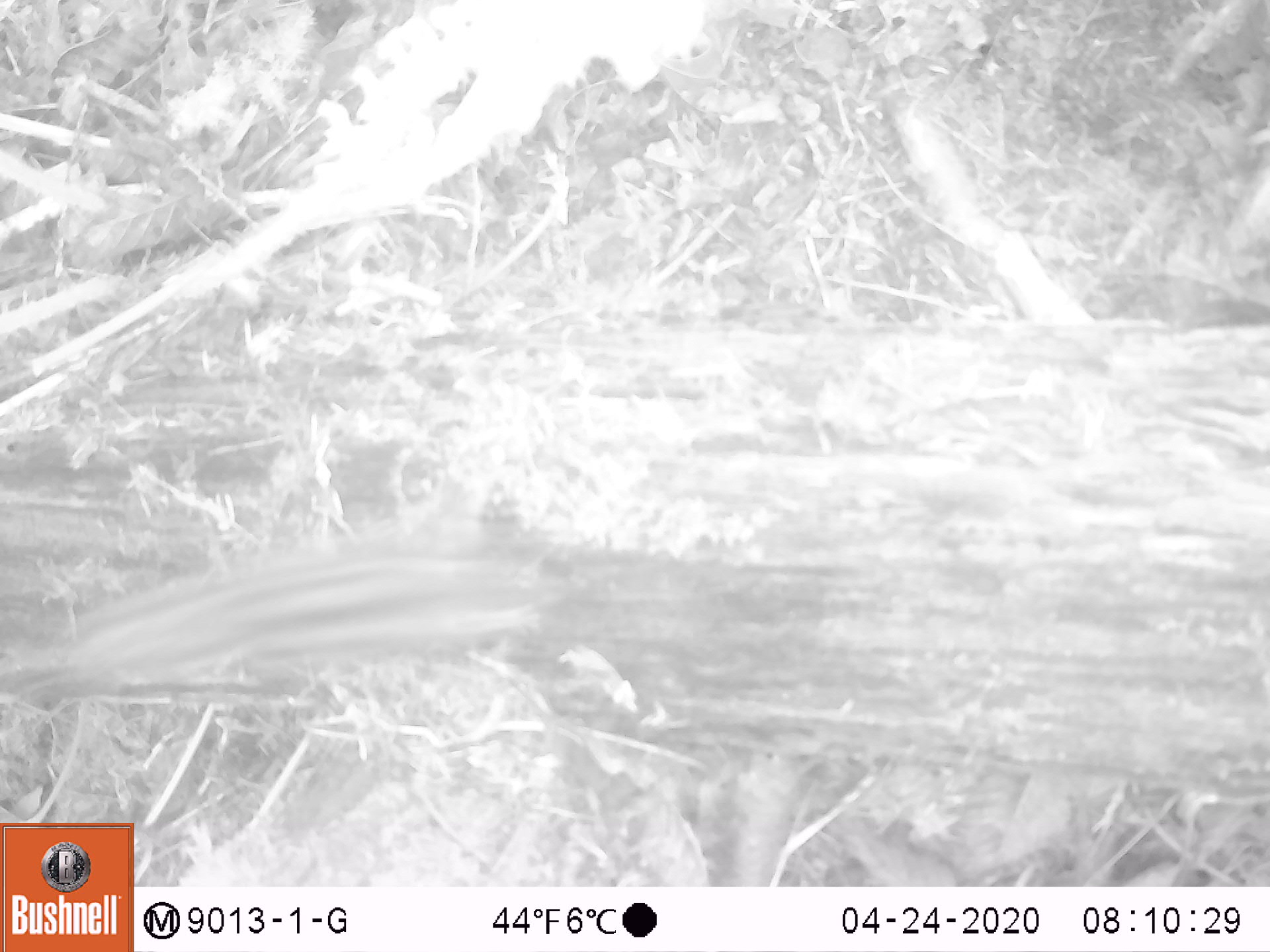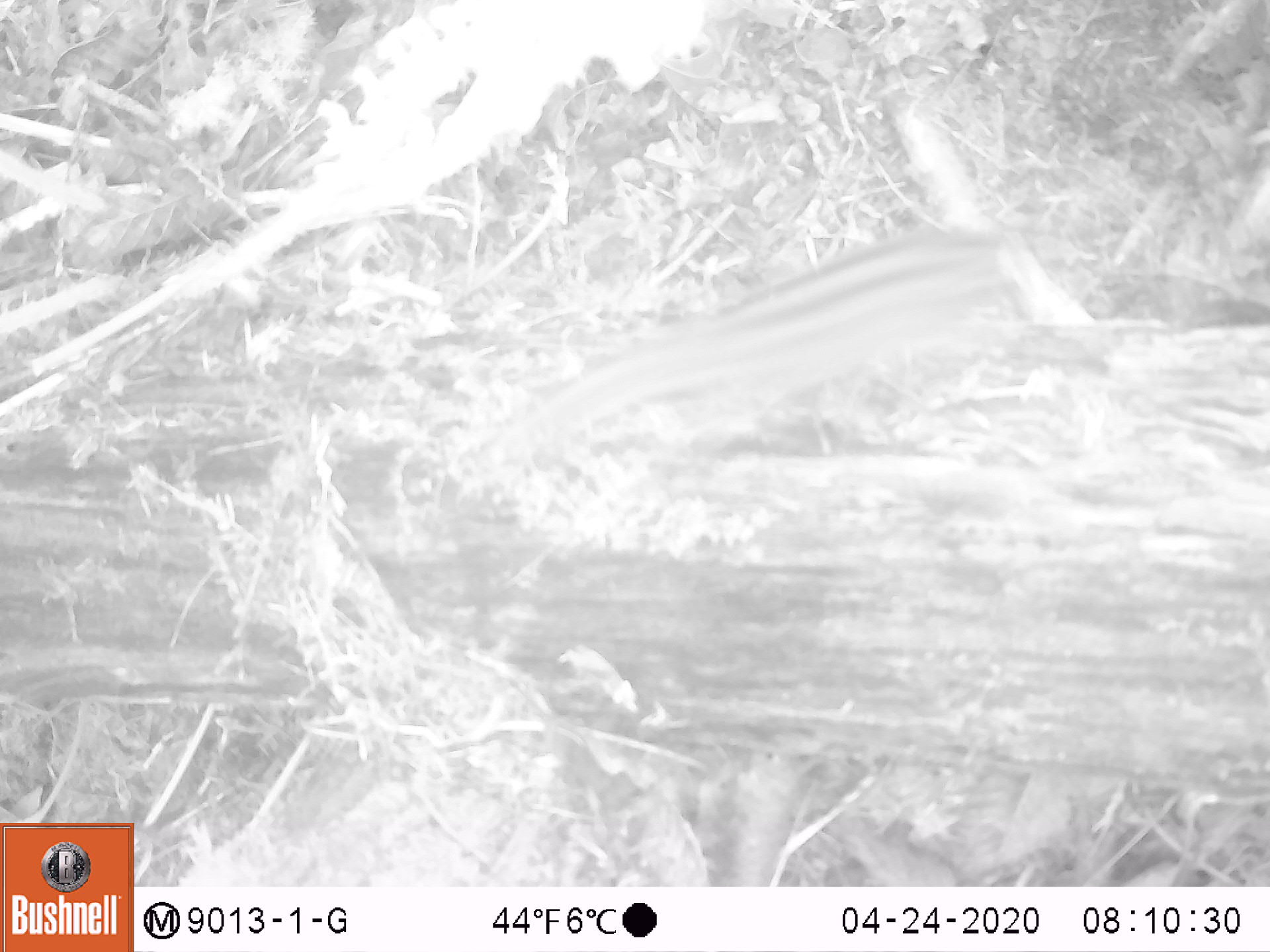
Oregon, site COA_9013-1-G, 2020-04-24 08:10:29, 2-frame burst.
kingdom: Animalia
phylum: Chordata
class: Mammalia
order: Rodentia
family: Sciuridae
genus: Neotamias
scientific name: Neotamias townsendii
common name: townsend's chipmunk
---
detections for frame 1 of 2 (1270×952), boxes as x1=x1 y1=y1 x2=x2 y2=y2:
townsend's chipmunk: x1=0 y1=510 x2=554 y2=706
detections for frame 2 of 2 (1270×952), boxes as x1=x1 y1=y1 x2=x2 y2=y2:
townsend's chipmunk: x1=481 y1=214 x2=1026 y2=466